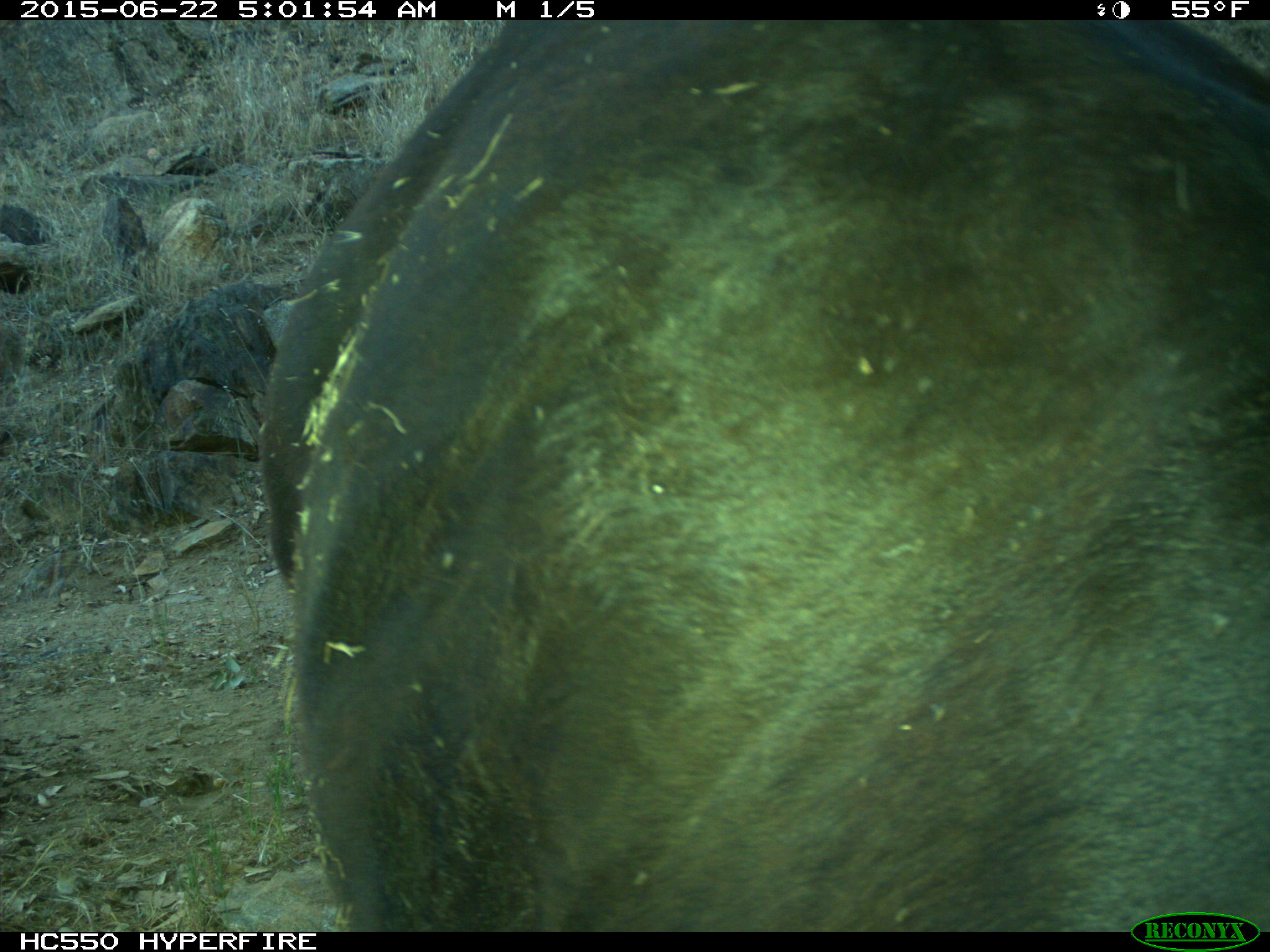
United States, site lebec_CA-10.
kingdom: Animalia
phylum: Chordata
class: Mammalia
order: Artiodactyla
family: Bovidae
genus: Bos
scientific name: Bos taurus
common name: domestic cow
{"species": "Bos taurus (domestic cow)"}